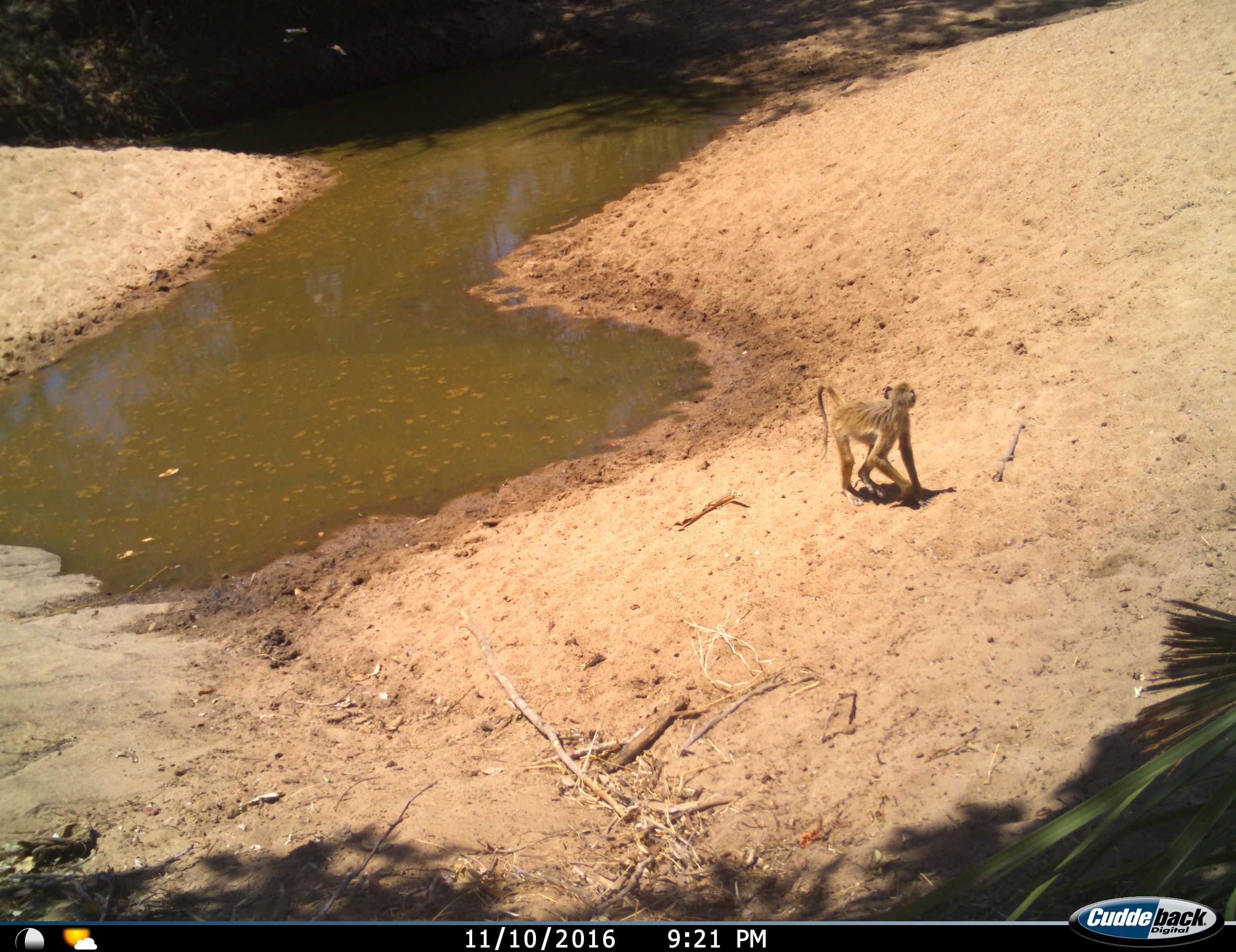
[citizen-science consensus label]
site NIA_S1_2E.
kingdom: Animalia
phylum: Chordata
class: Mammalia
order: Primates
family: Cercopithecidae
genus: Papio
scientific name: Papio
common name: baboon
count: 1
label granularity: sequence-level